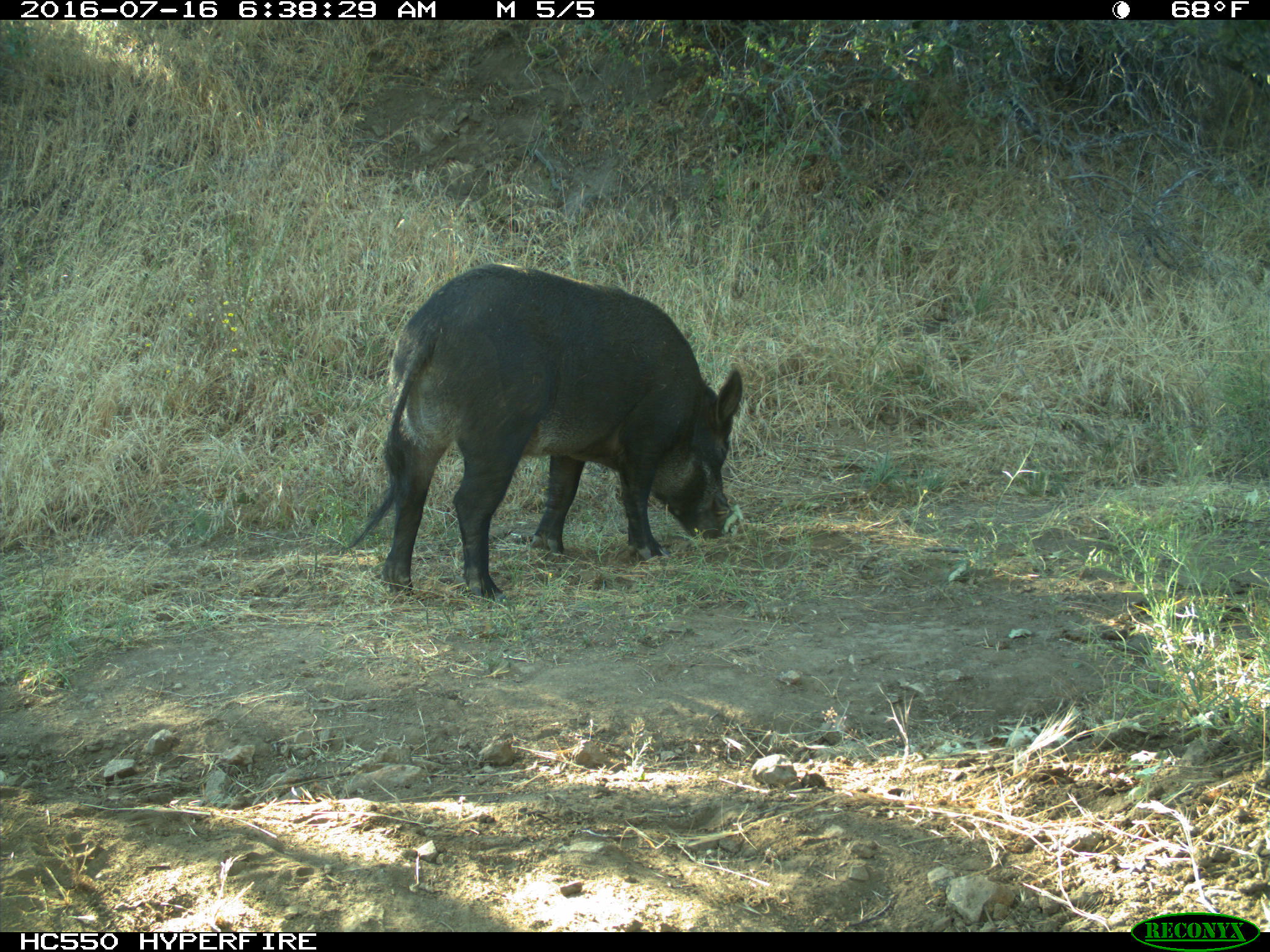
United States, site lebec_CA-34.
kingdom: Animalia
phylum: Chordata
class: Mammalia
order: Artiodactyla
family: Suidae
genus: Sus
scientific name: Sus scrofa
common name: wild boar